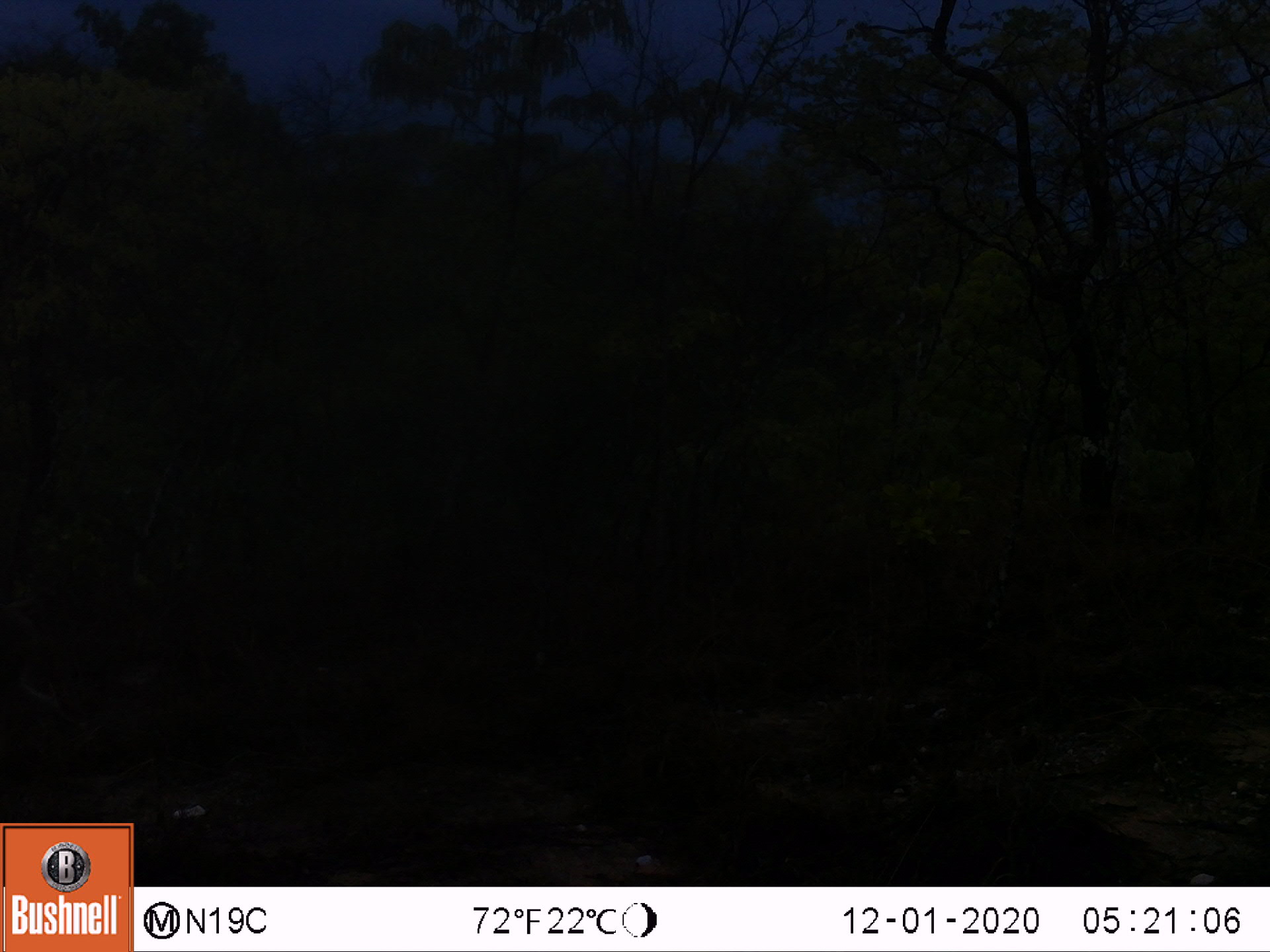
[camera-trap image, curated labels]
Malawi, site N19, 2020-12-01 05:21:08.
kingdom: Animalia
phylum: Chordata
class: Mammalia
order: Primates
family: Cercopithecidae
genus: Papio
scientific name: Papio cynocephalus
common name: yellow baboon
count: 1